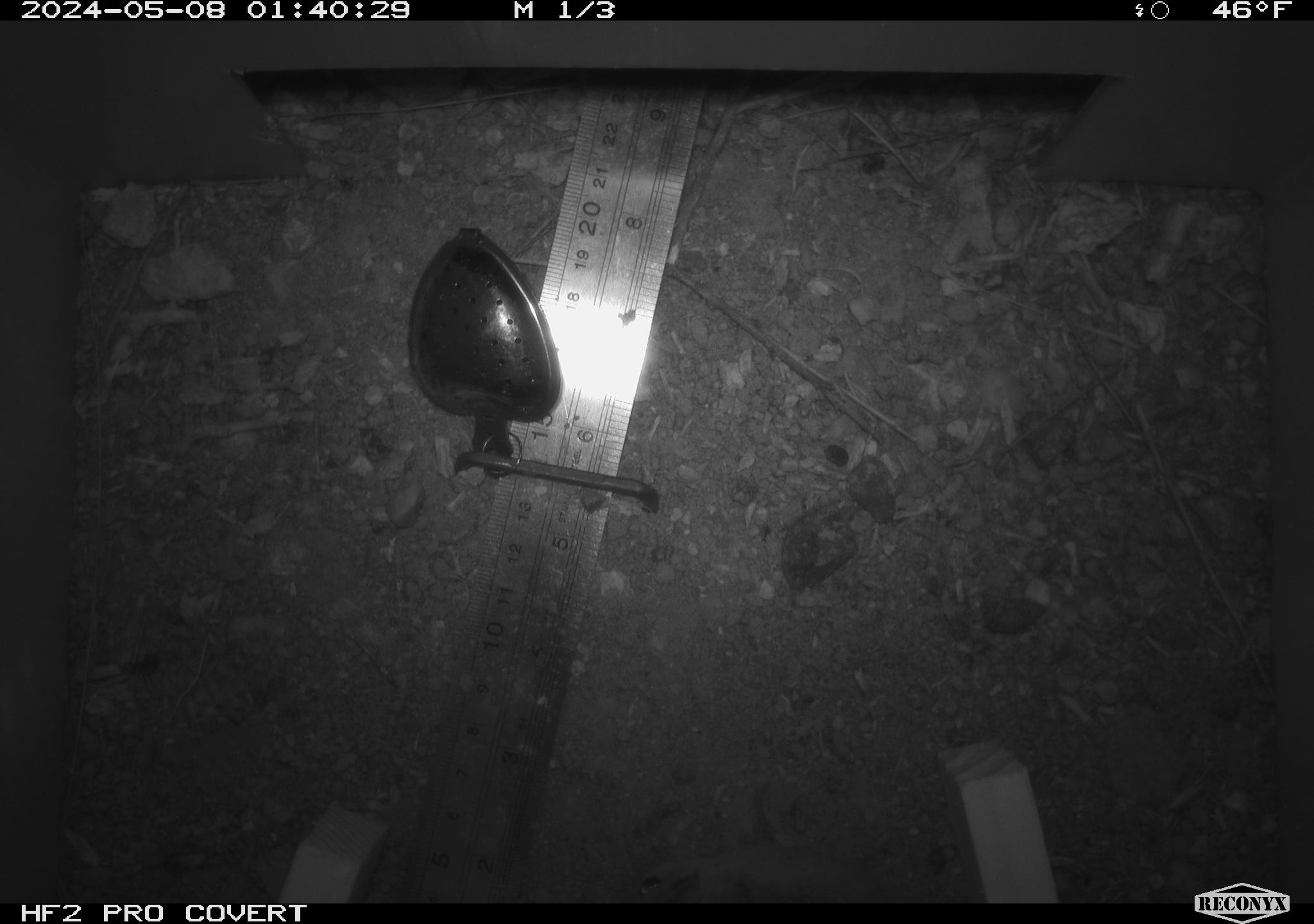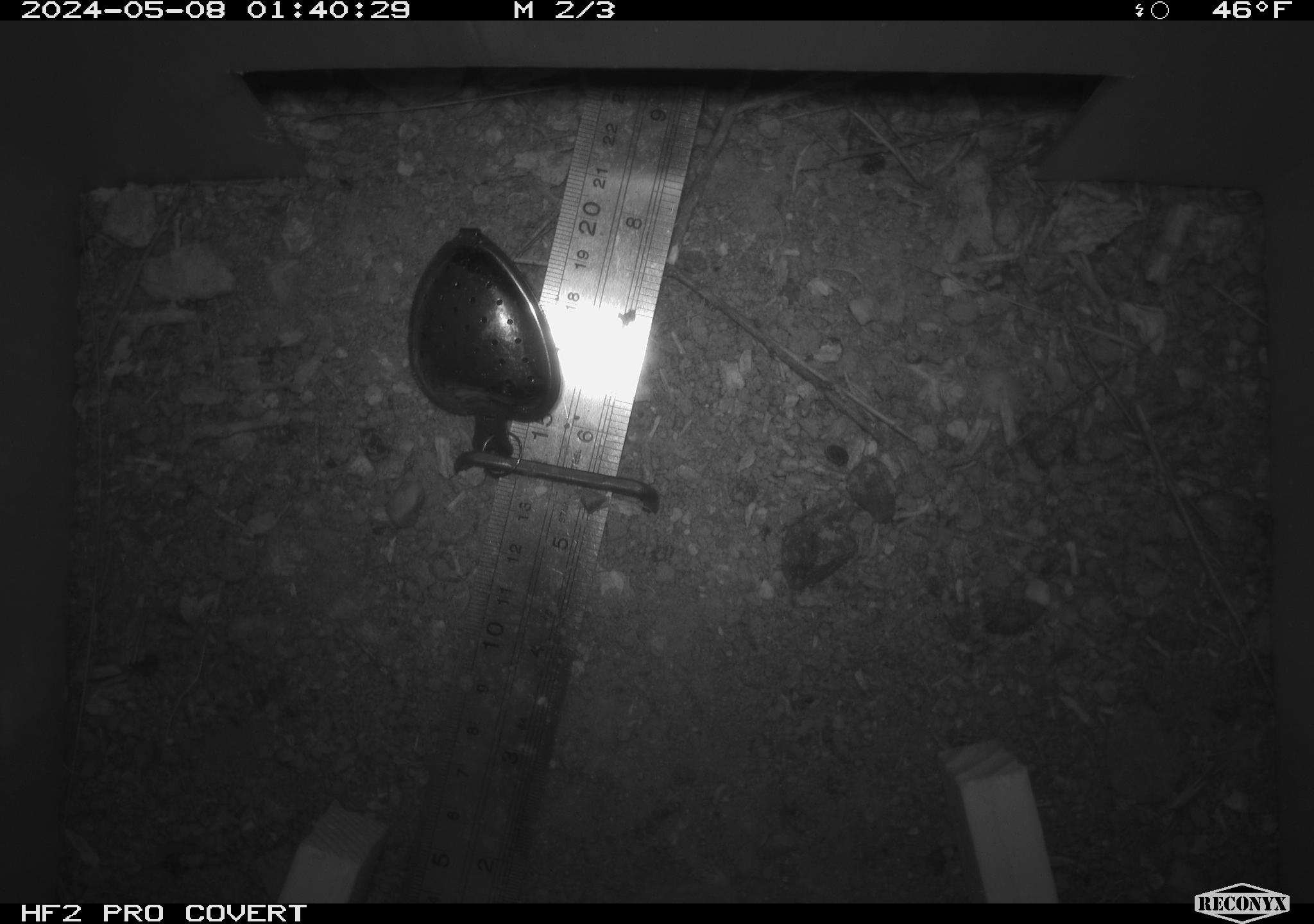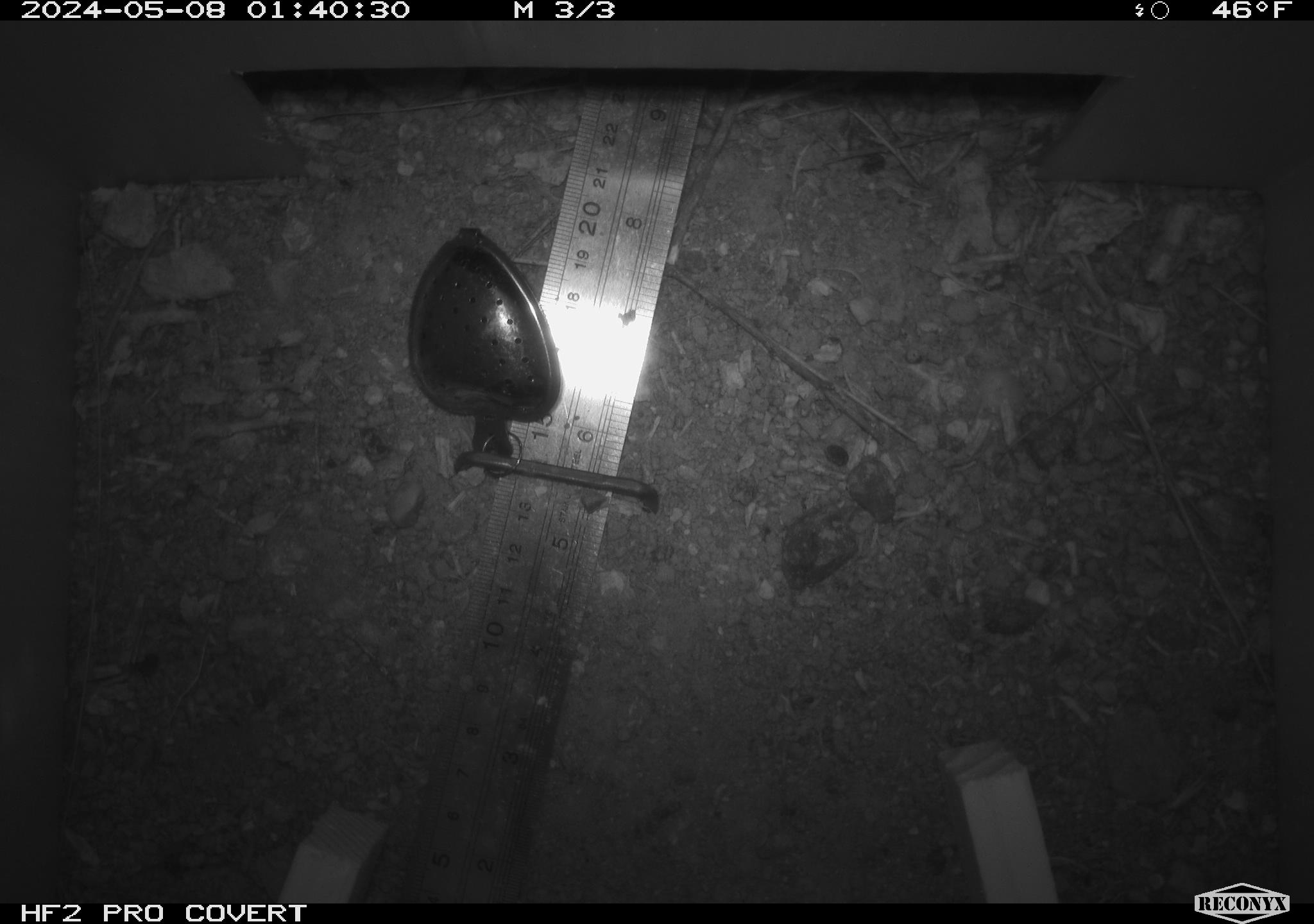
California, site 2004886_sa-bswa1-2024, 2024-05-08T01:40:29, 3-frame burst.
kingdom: Animalia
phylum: Chordata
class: Mammalia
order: Rodentia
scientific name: Rodentia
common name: mouse species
Mouse species (Rodentia).